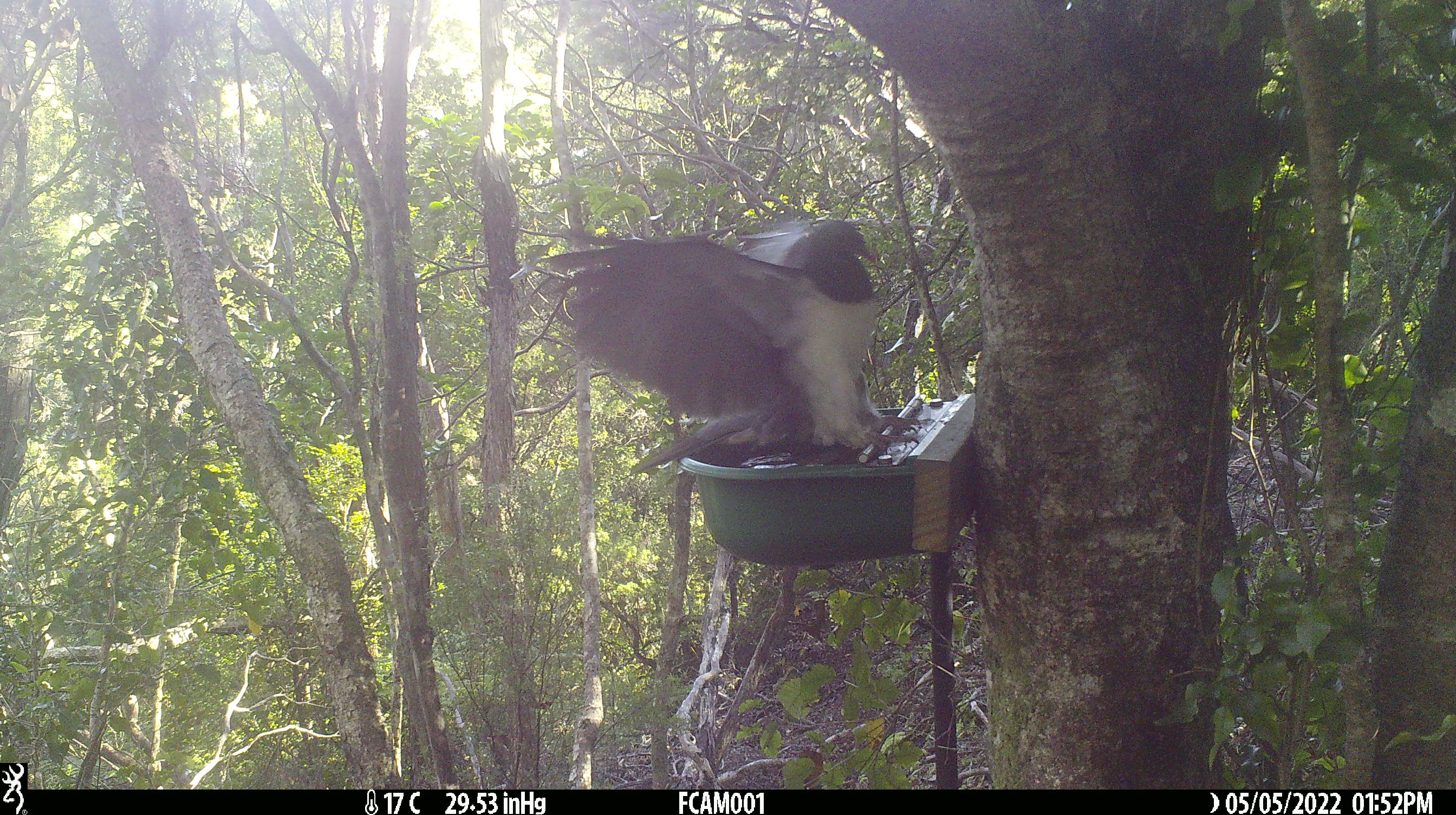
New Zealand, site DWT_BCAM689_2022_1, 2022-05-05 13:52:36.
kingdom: Animalia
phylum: Chordata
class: Aves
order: Columbiformes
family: Columbidae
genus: Hemiphaga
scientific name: Hemiphaga novaeseelandiae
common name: new zealand pigeon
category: kereru